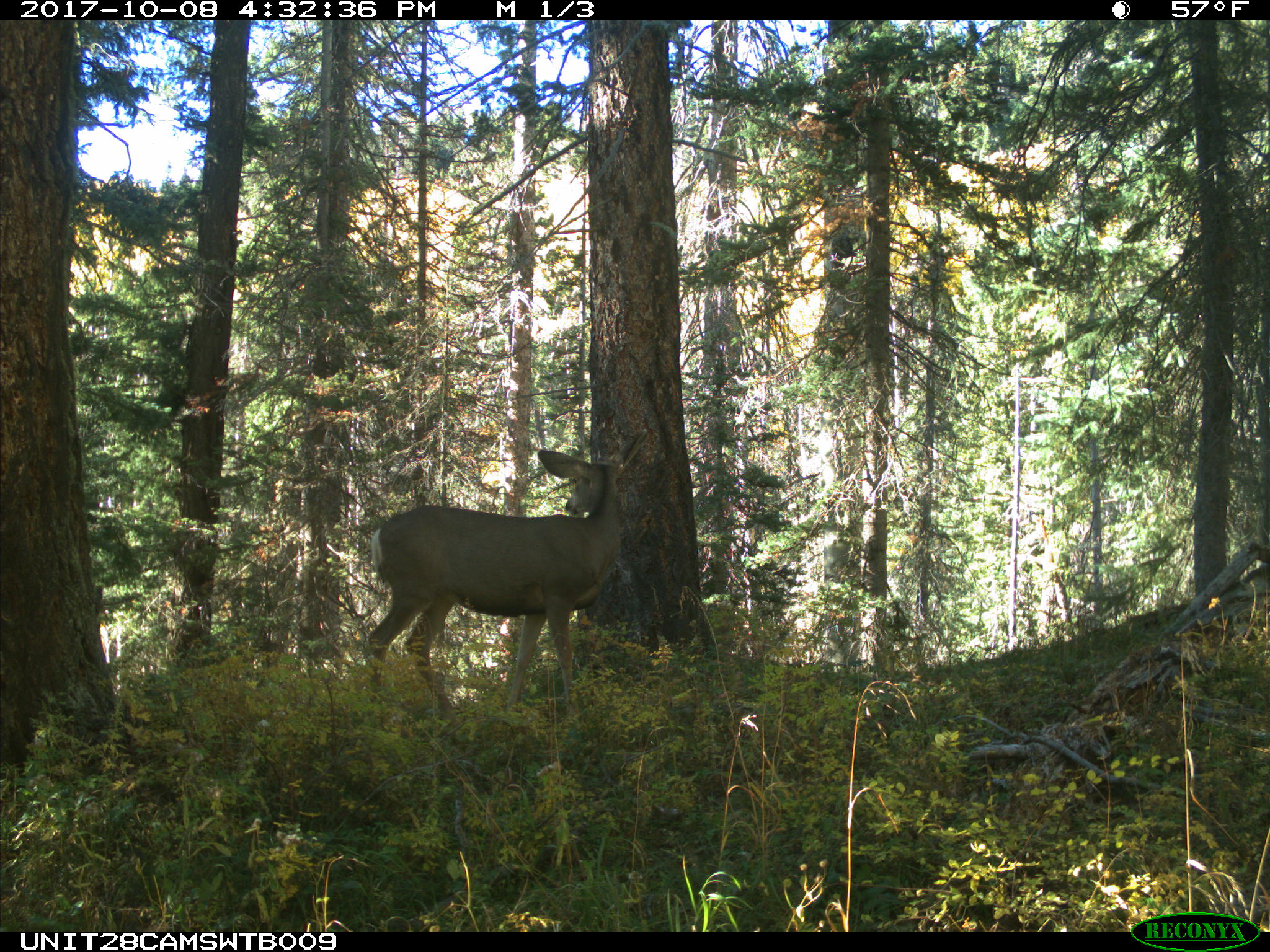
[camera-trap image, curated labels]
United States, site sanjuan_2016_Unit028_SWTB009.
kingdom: Animalia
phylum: Chordata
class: Mammalia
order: Artiodactyla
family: Cervidae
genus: Odocoileus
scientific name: Odocoileus hemionus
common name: mule deer